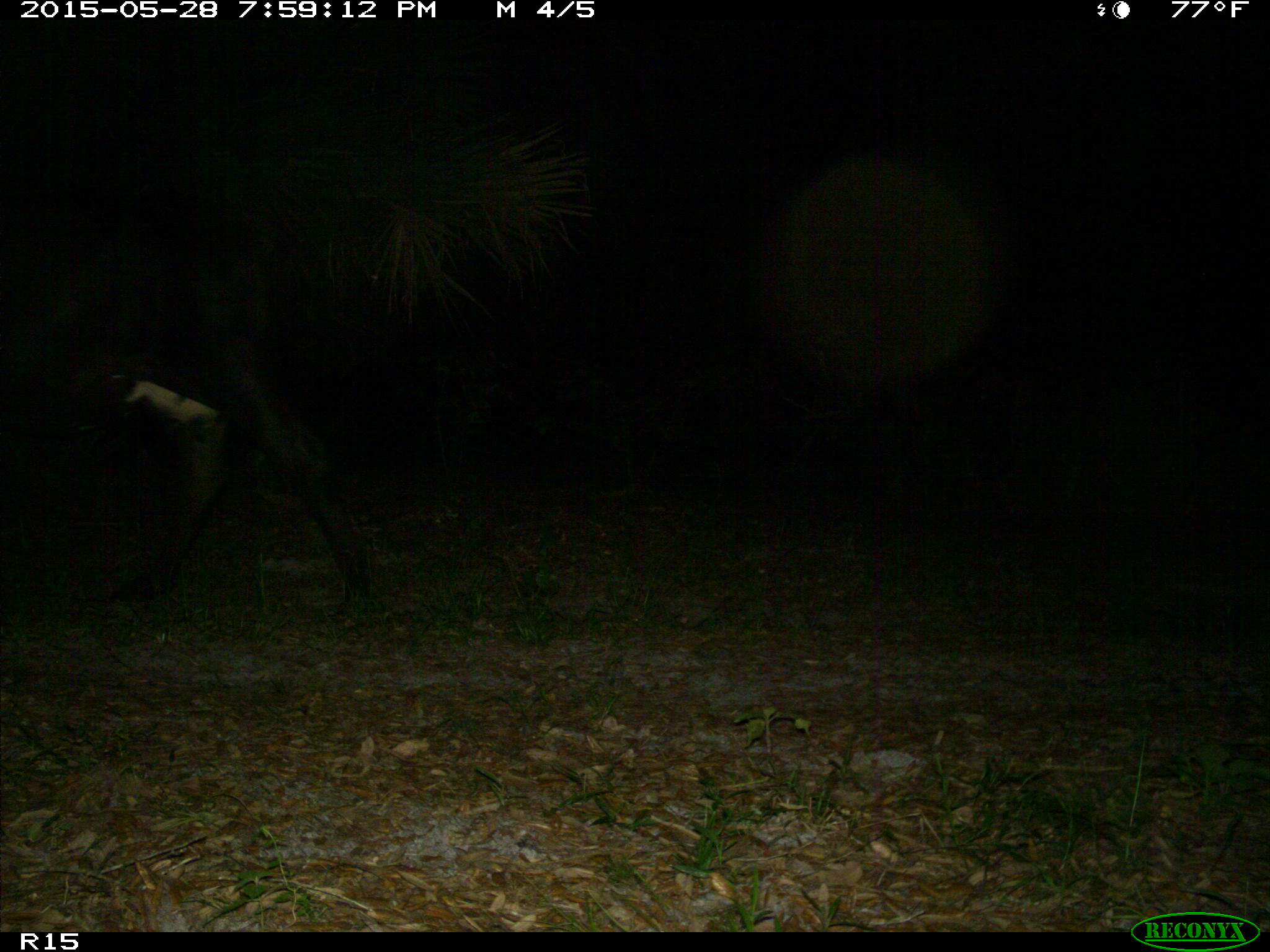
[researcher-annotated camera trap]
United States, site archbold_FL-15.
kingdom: Animalia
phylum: Chordata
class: Mammalia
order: Artiodactyla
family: Bovidae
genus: Bos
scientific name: Bos taurus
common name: domestic cow